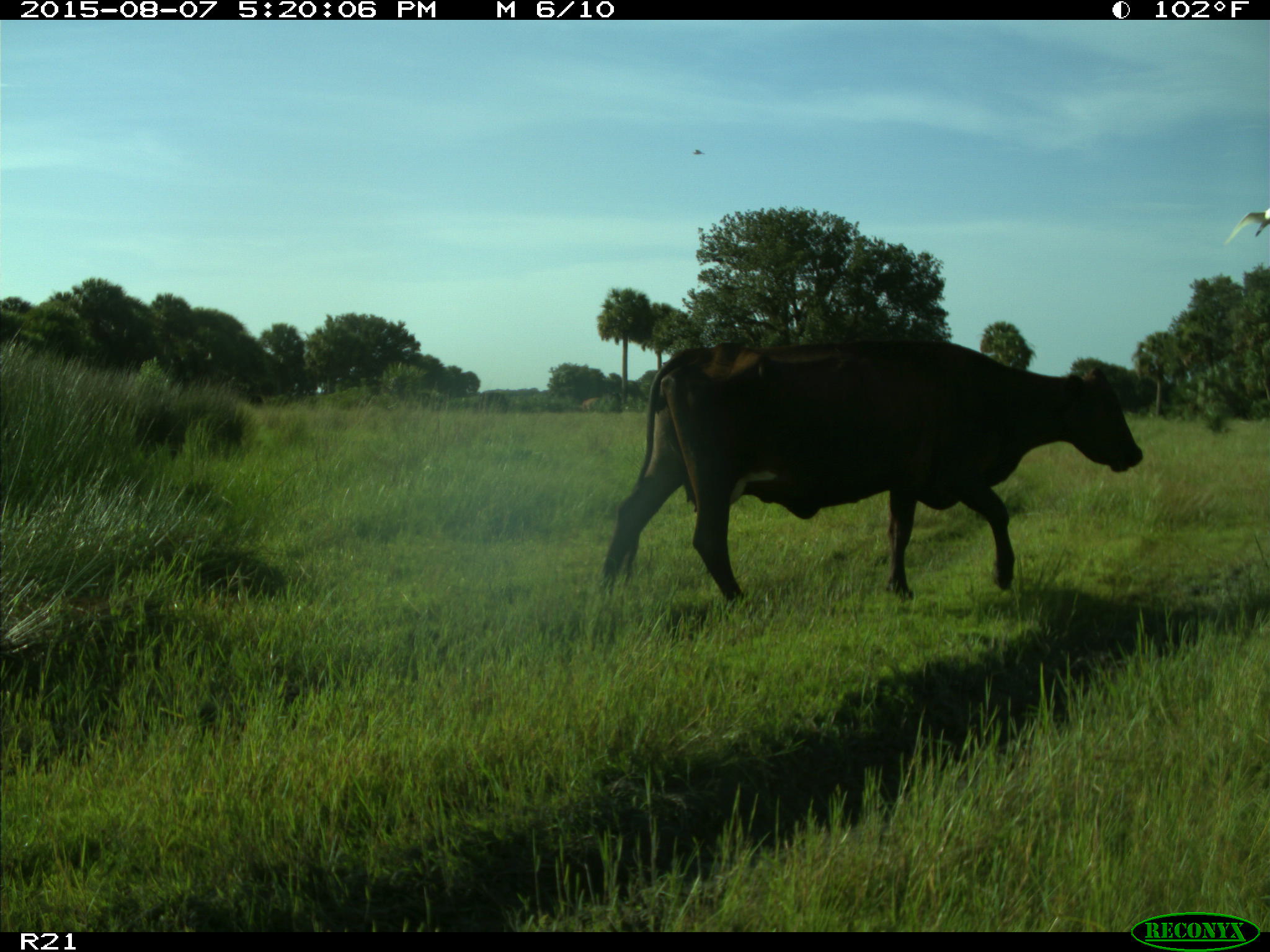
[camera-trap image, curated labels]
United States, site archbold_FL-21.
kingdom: Animalia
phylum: Chordata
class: Mammalia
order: Artiodactyla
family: Bovidae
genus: Bos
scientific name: Bos taurus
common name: domestic cow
Bos taurus (domestic cow).